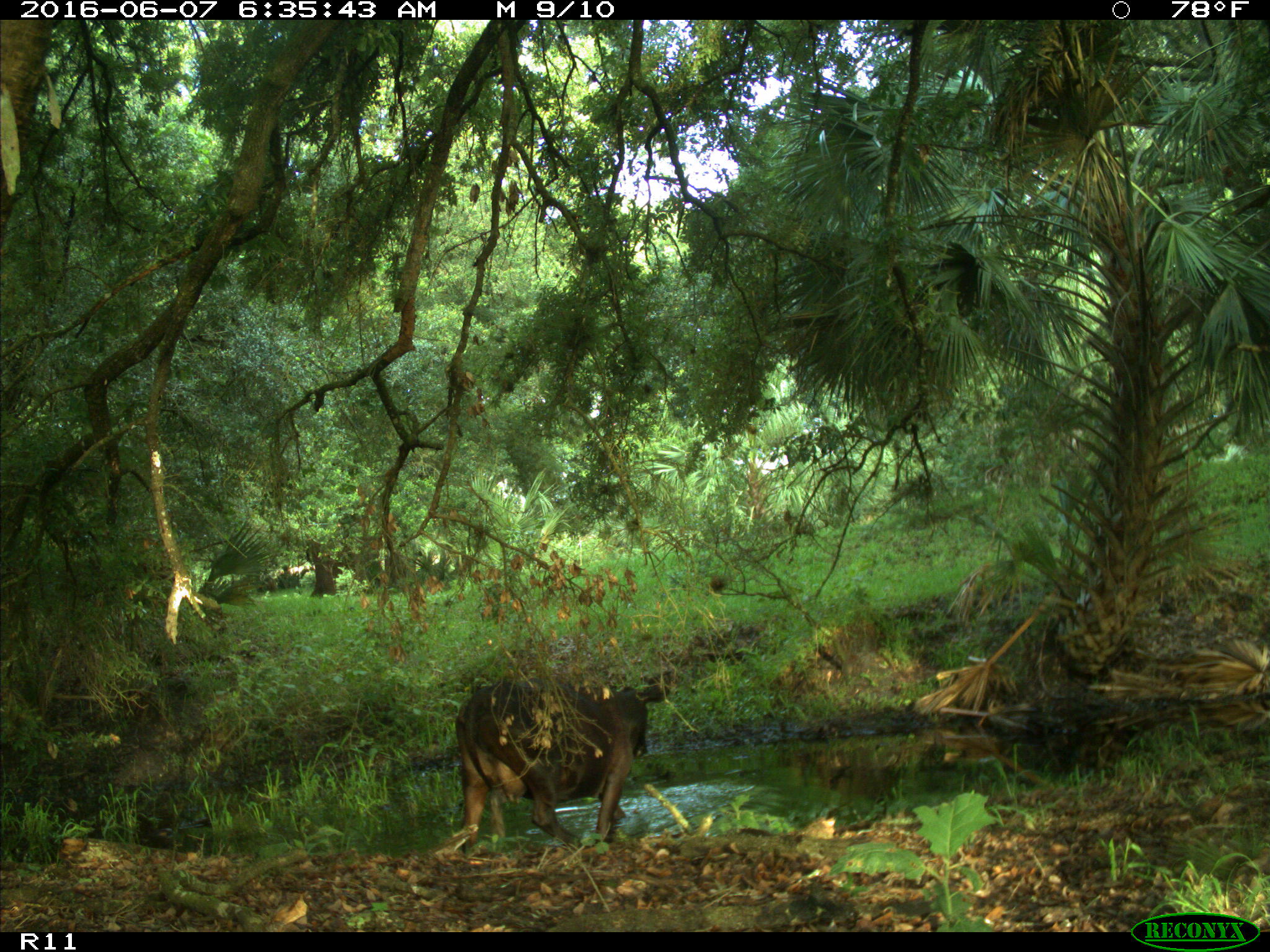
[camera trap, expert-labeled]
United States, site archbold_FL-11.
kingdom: Animalia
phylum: Chordata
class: Mammalia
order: Artiodactyla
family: Bovidae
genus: Bos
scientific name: Bos taurus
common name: domestic cow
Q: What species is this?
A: Bos taurus (domestic cow).